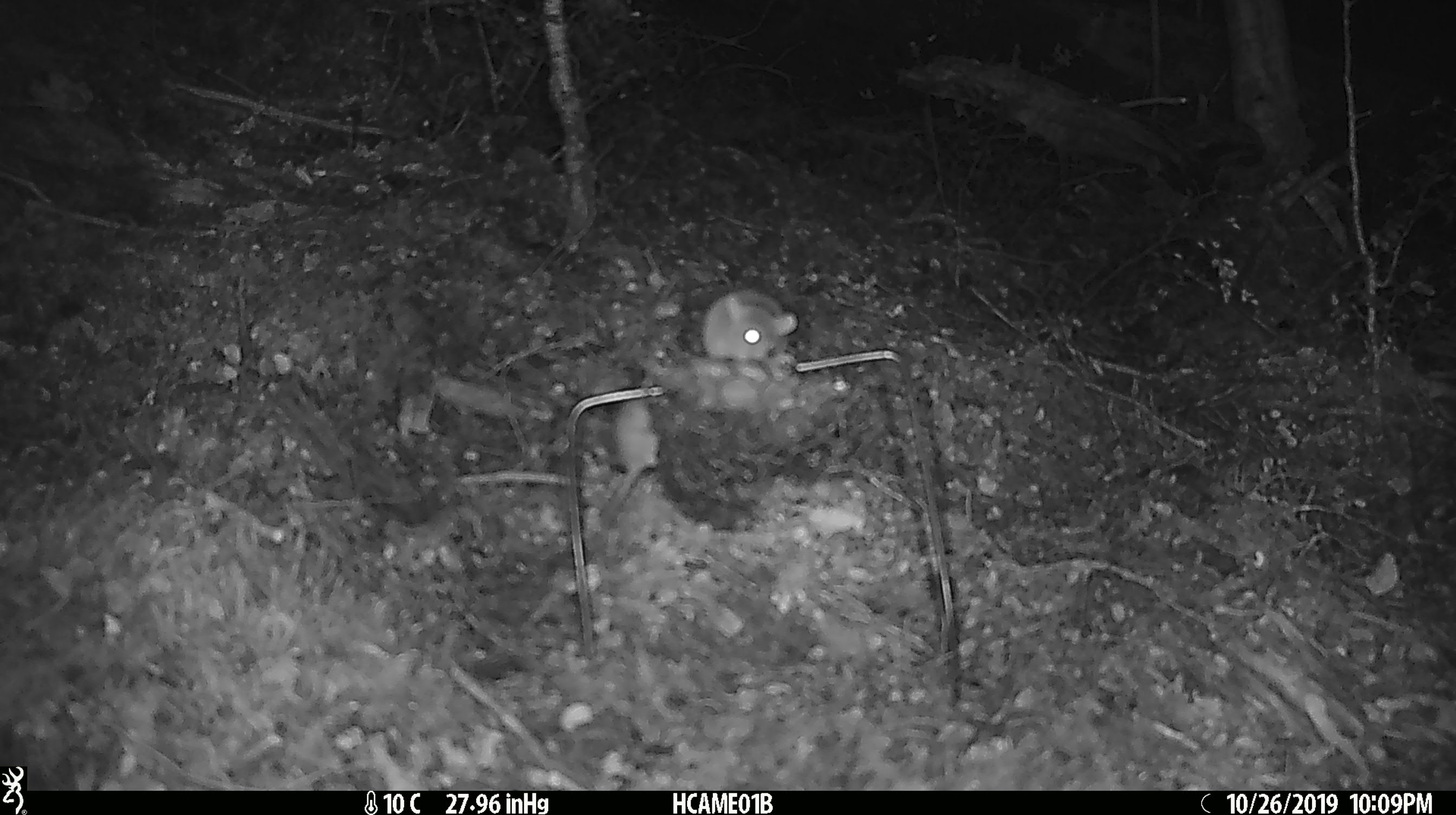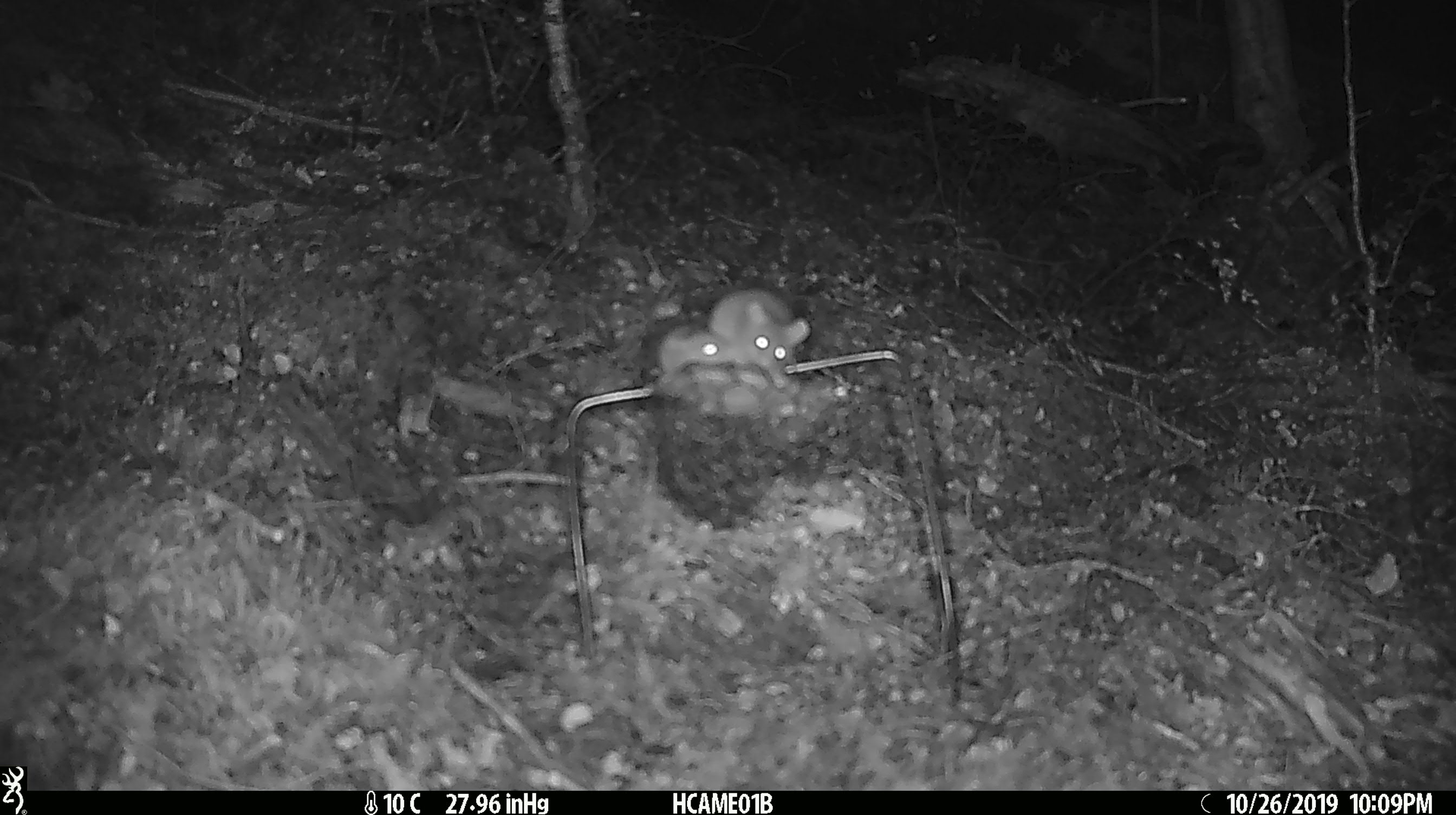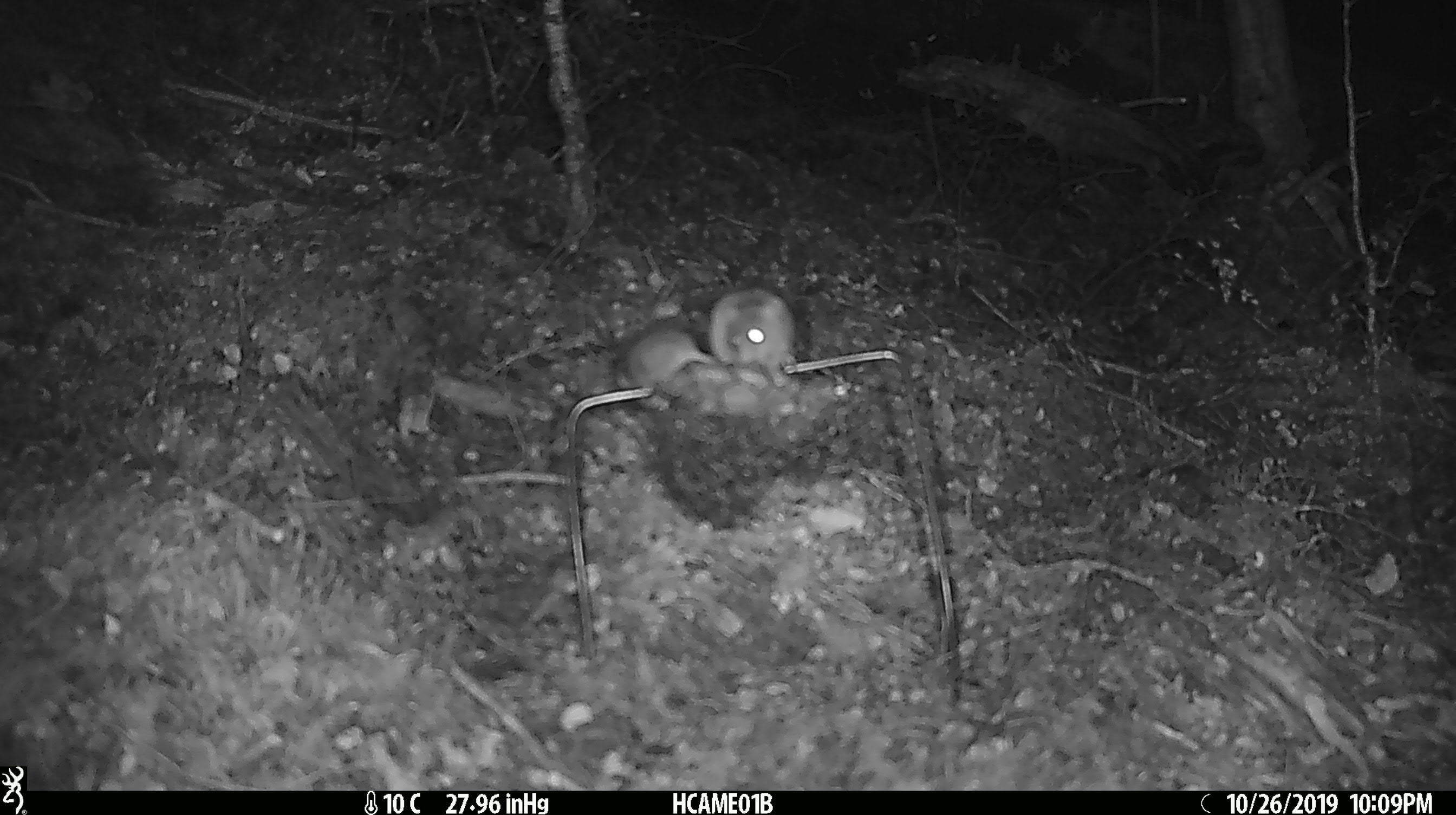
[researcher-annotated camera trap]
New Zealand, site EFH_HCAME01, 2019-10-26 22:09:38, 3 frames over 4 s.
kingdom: Animalia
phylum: Chordata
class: Mammalia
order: Rodentia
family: Muridae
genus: Mus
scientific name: Mus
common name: mouse